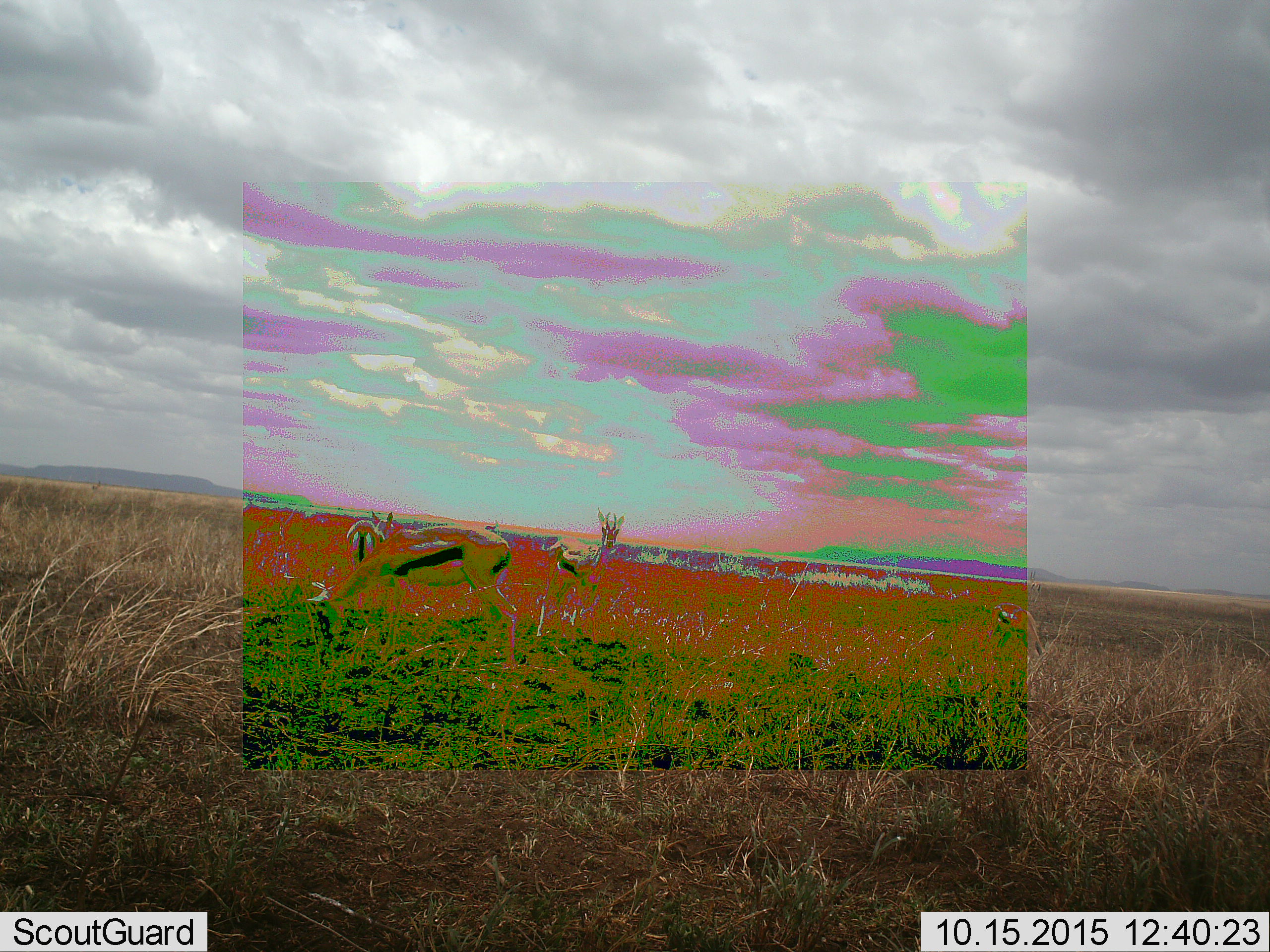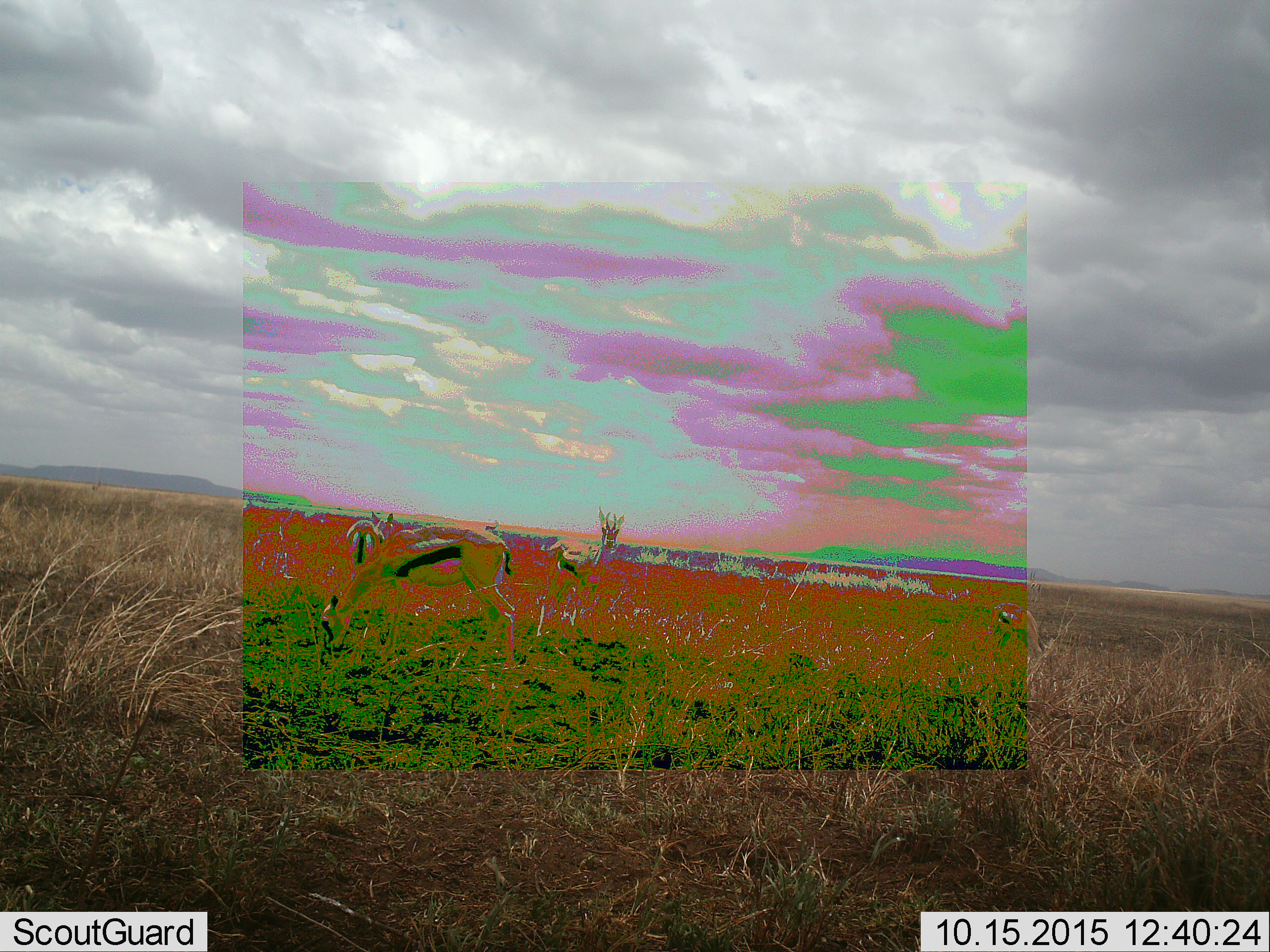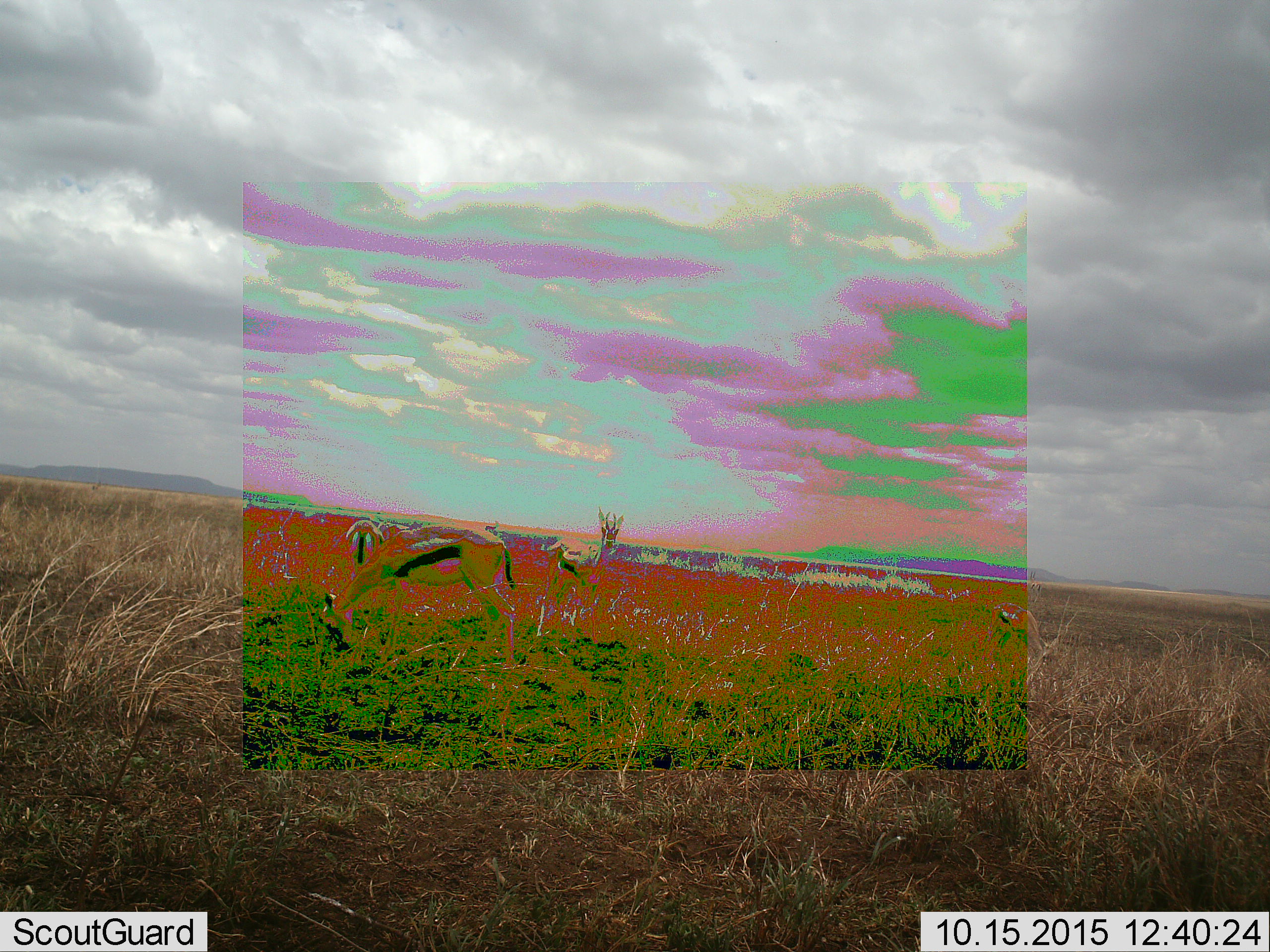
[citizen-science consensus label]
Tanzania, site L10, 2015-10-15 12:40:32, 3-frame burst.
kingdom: Animalia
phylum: Chordata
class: Mammalia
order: Artiodactyla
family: Bovidae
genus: Eudorcas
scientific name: Eudorcas thomsonii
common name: thomson's gazelle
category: gazellethomsons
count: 3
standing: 70%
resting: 0%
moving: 30%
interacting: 0%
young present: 10%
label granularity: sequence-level